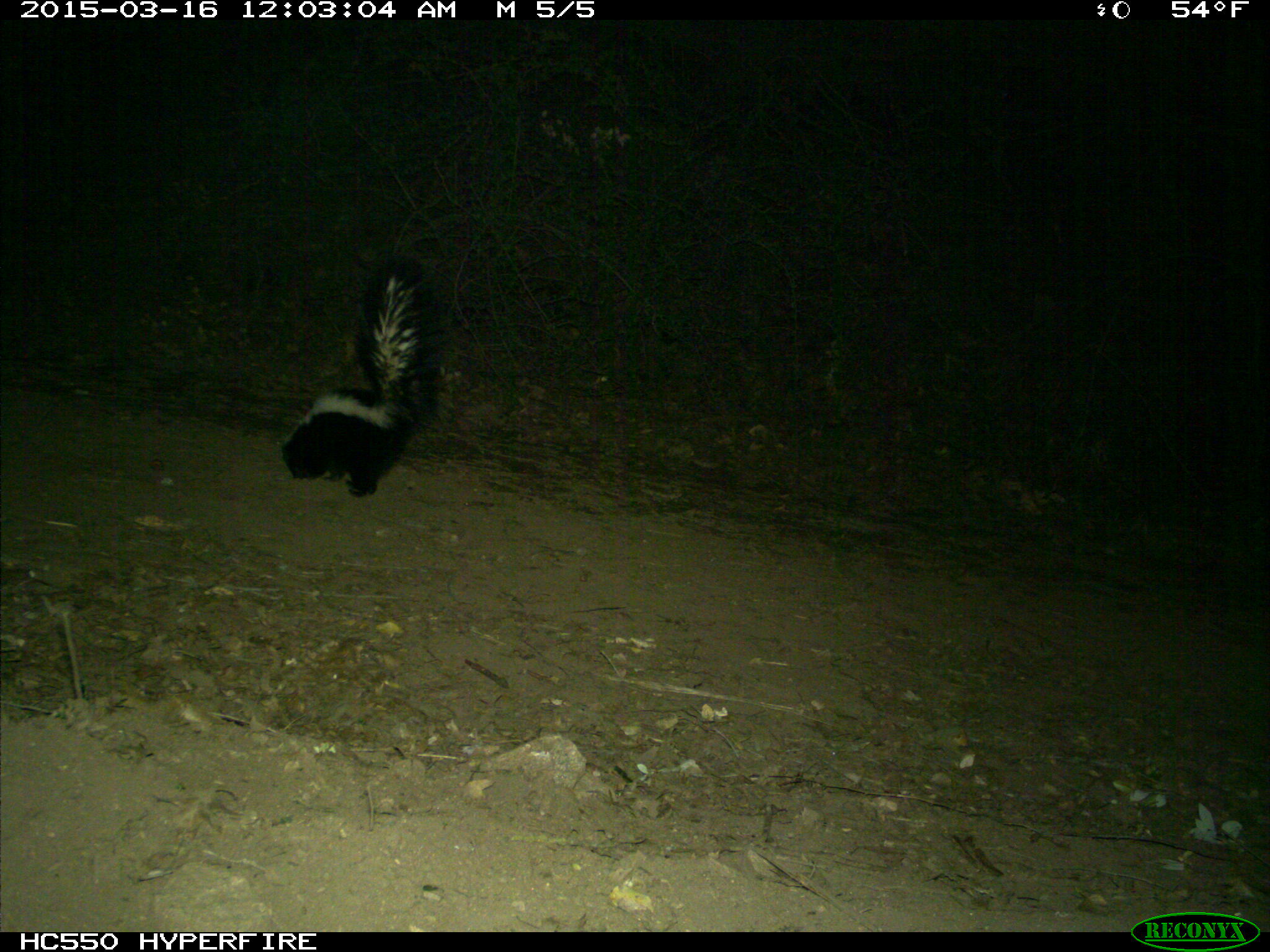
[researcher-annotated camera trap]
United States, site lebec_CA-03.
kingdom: Animalia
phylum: Chordata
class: Mammalia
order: Carnivora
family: Mephitidae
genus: Mephitis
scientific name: Mephitis mephitis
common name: striped skunk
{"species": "Mephitis mephitis (striped skunk)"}